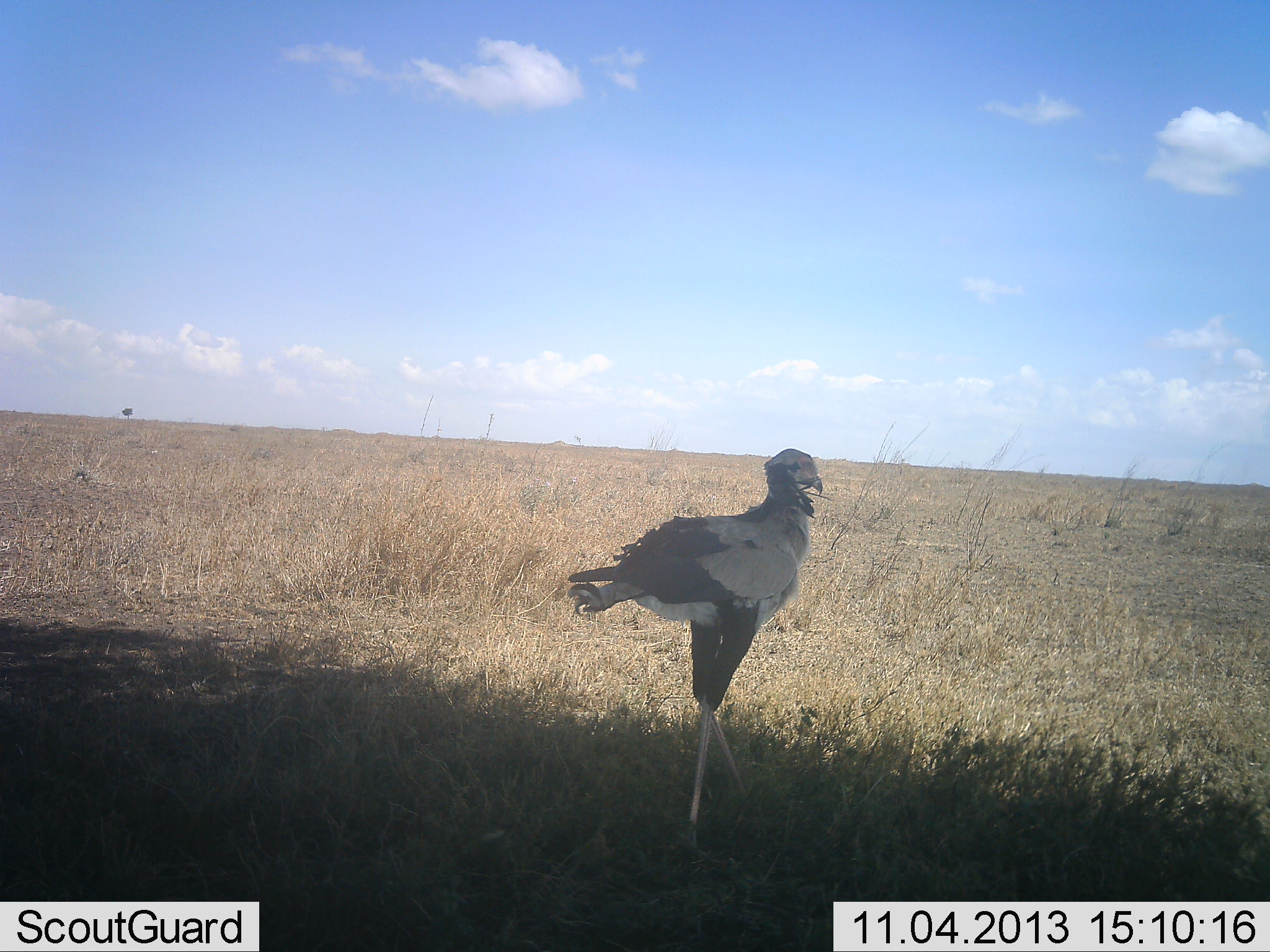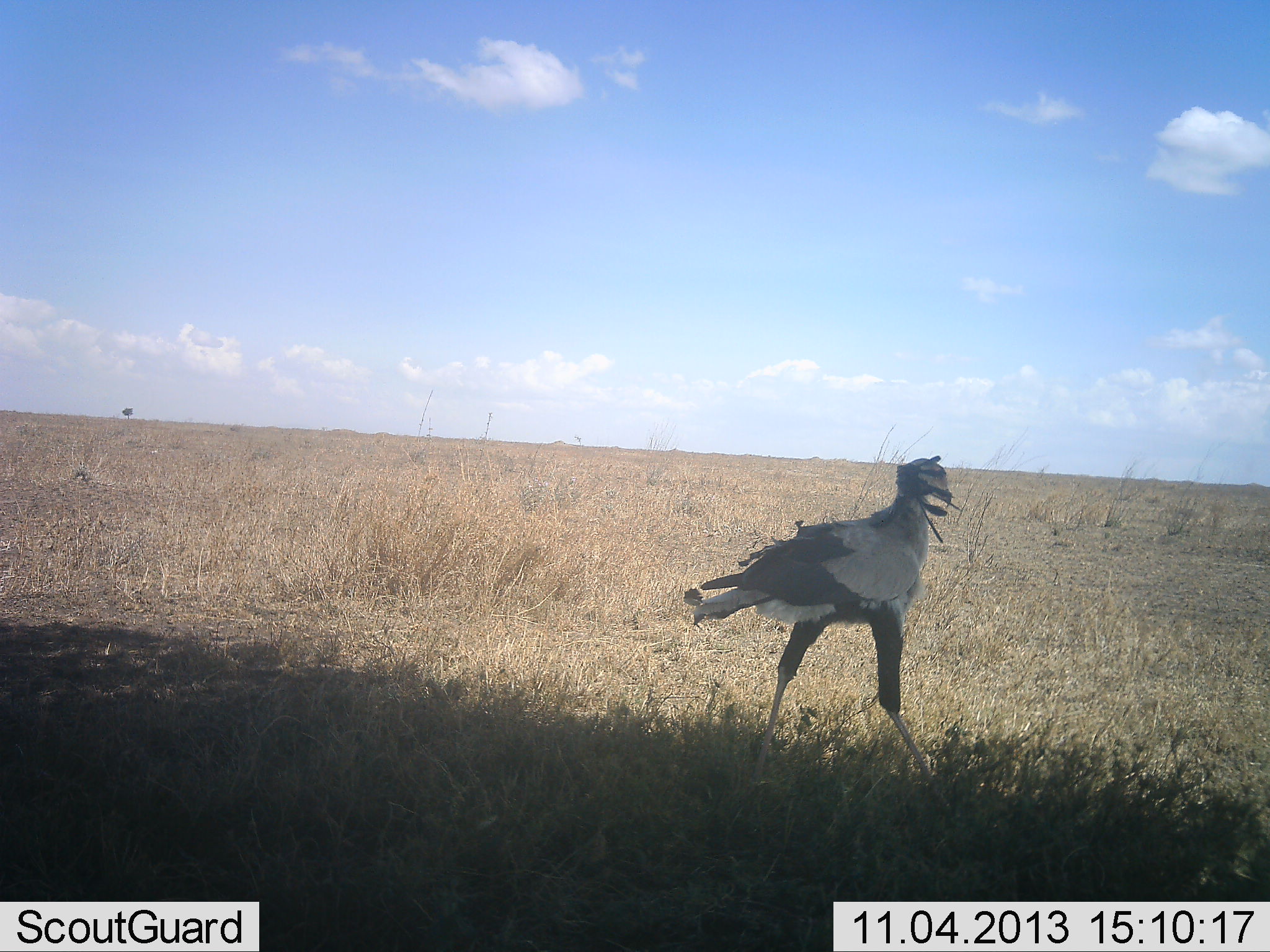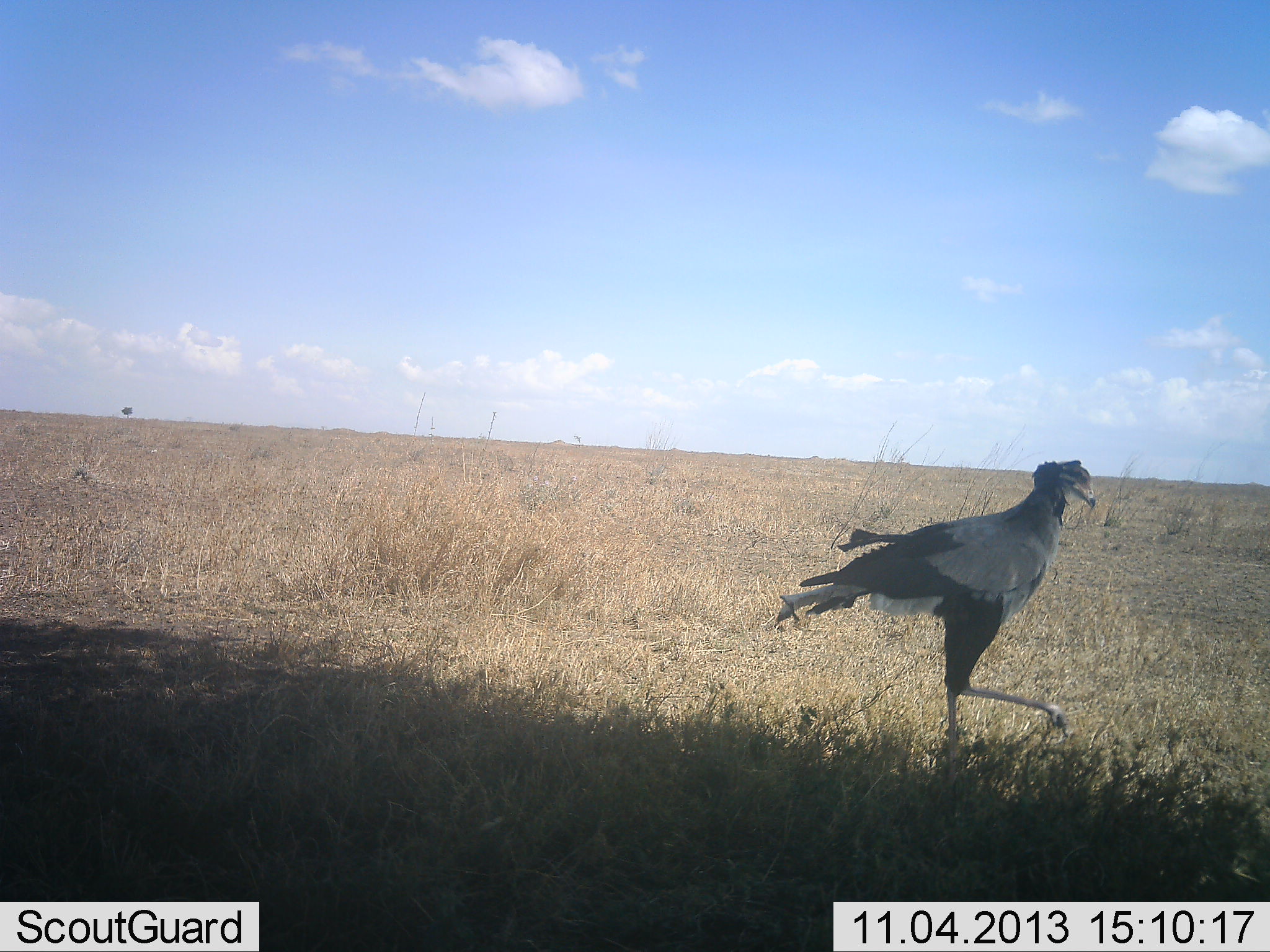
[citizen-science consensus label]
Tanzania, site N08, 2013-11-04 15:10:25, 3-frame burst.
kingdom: Animalia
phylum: Chordata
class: Aves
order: Accipitriformes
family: Sagittariidae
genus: Sagittarius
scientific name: Sagittarius serpentarius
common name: secretary bird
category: secretarybird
Secretarybird (secretary bird) (Sagittarius serpentarius), count 1. Behavior (volunteer vote fractions): standing 5%, resting 0%, moving 95%, interacting 0%. Young present (vote fraction): 0%. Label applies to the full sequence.